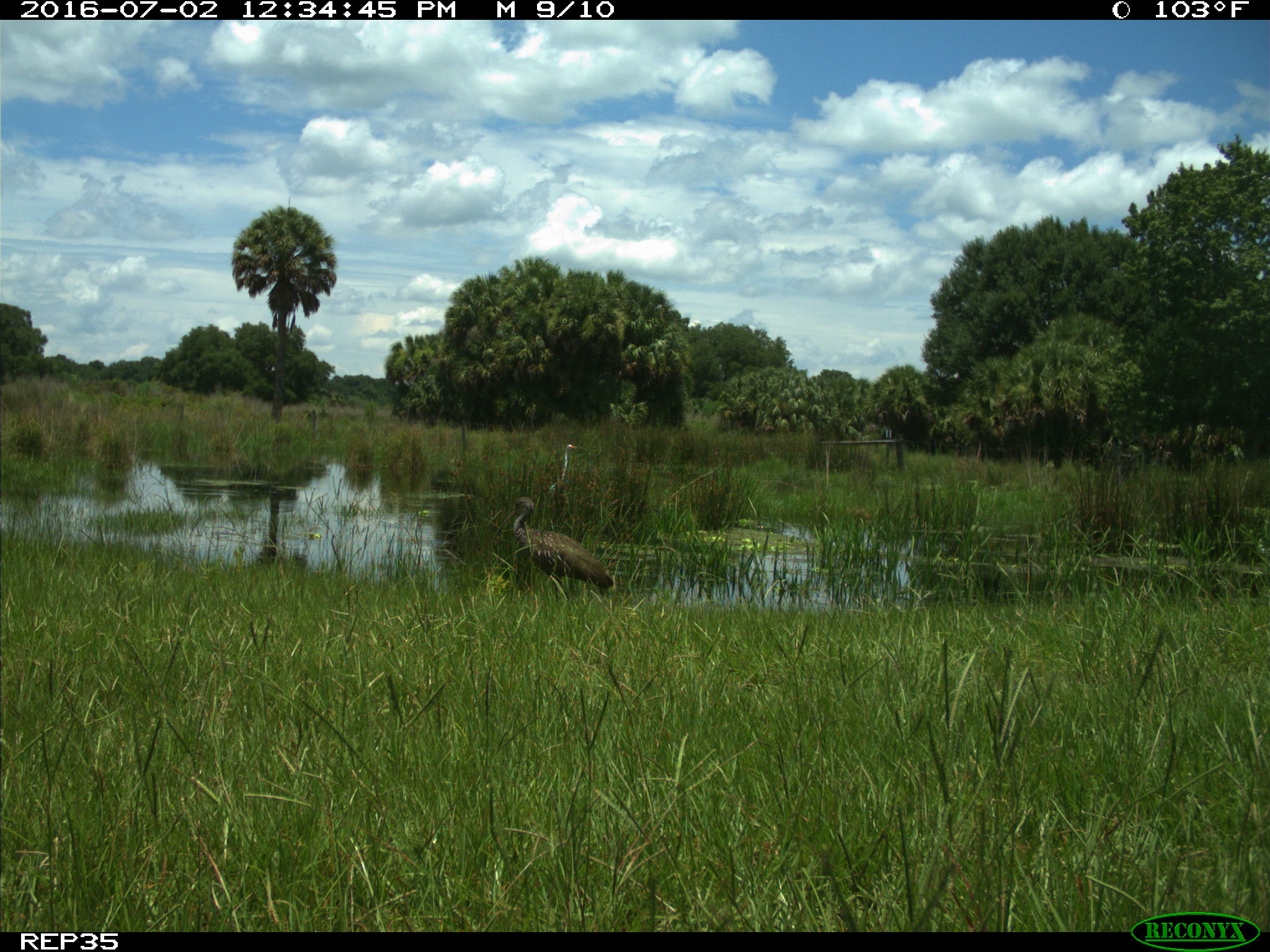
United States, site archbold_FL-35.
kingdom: Animalia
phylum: Chordata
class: Aves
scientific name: Aves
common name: birds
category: unidentified bird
Unidentified bird (birds) (Aves).